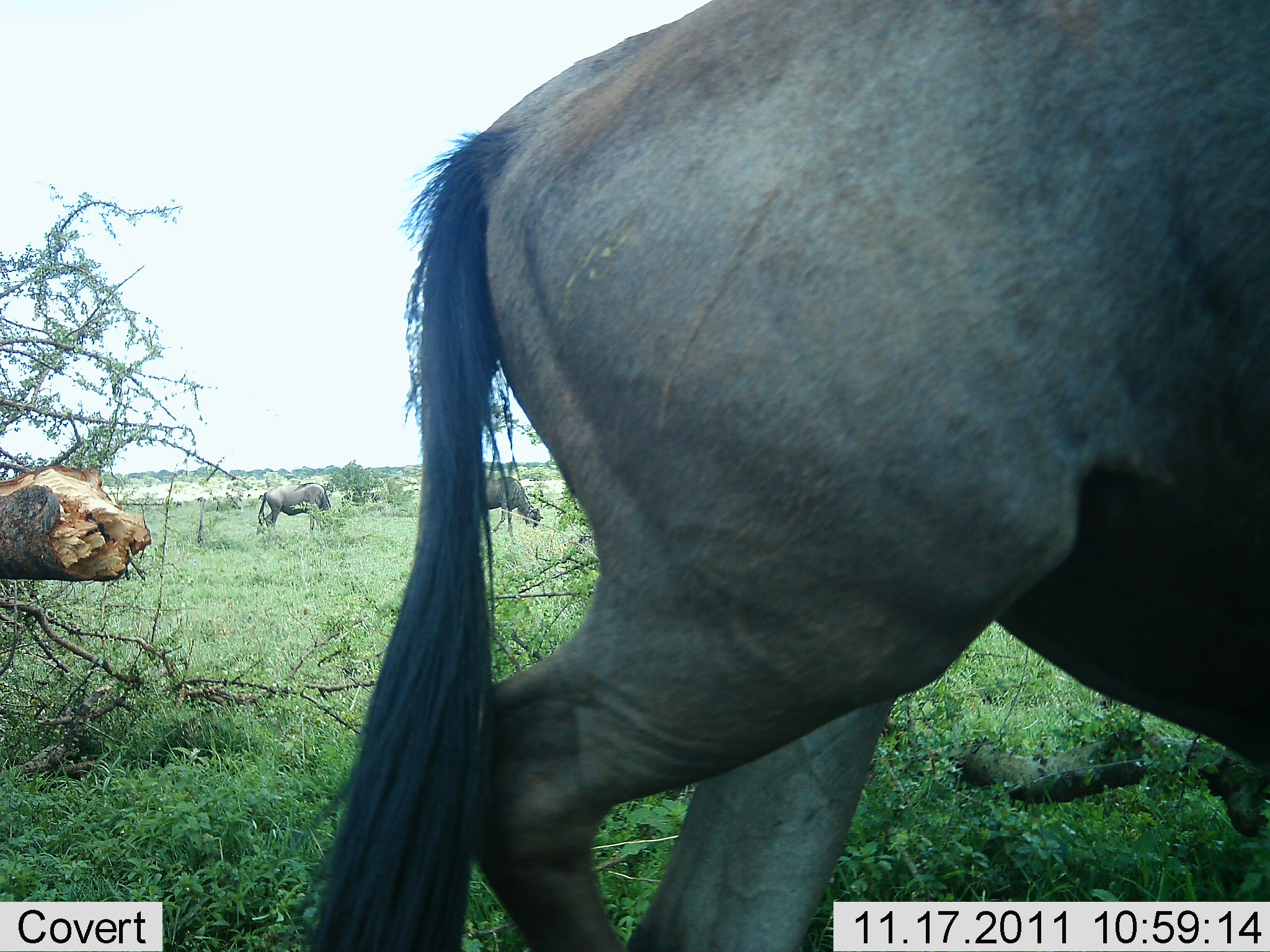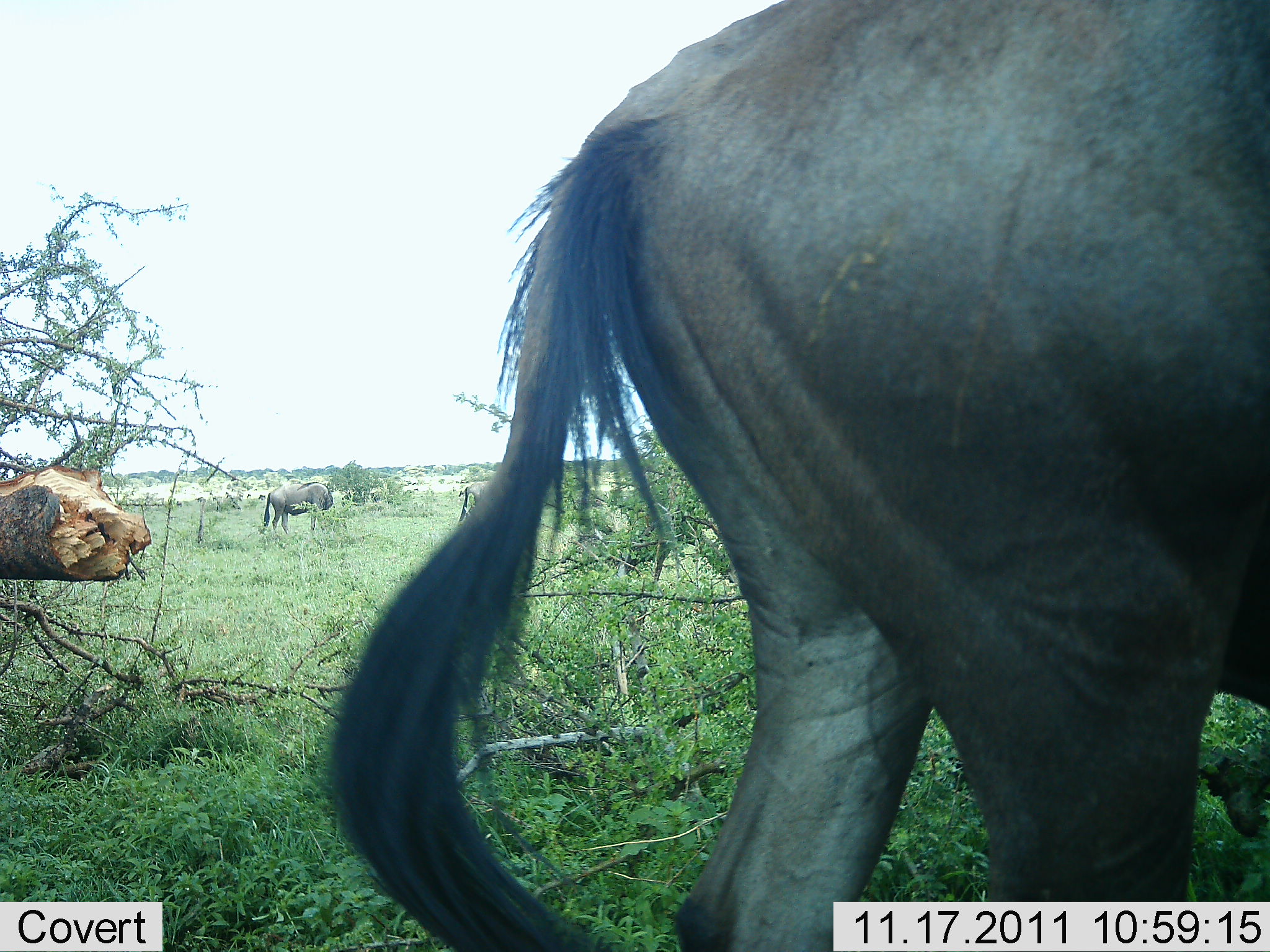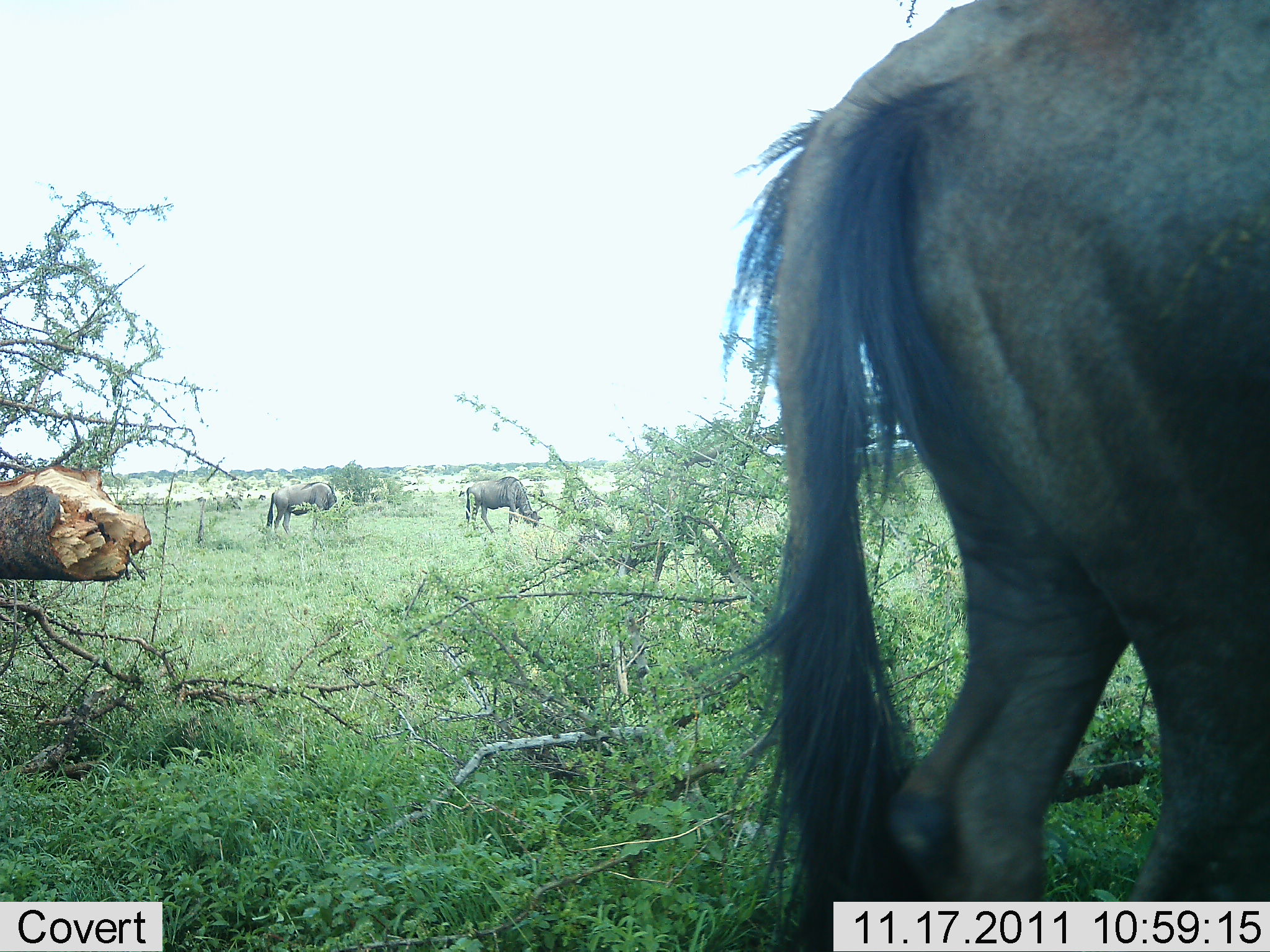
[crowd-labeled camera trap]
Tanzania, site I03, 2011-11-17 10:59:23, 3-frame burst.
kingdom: Animalia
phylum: Chordata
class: Mammalia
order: Artiodactyla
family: Bovidae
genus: Connochaetes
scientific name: Connochaetes taurinus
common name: blue wildebeest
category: wildebeest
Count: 3.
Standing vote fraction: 36%.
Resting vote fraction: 0%.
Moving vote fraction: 21%.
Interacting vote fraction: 0%.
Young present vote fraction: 0%.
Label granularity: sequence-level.